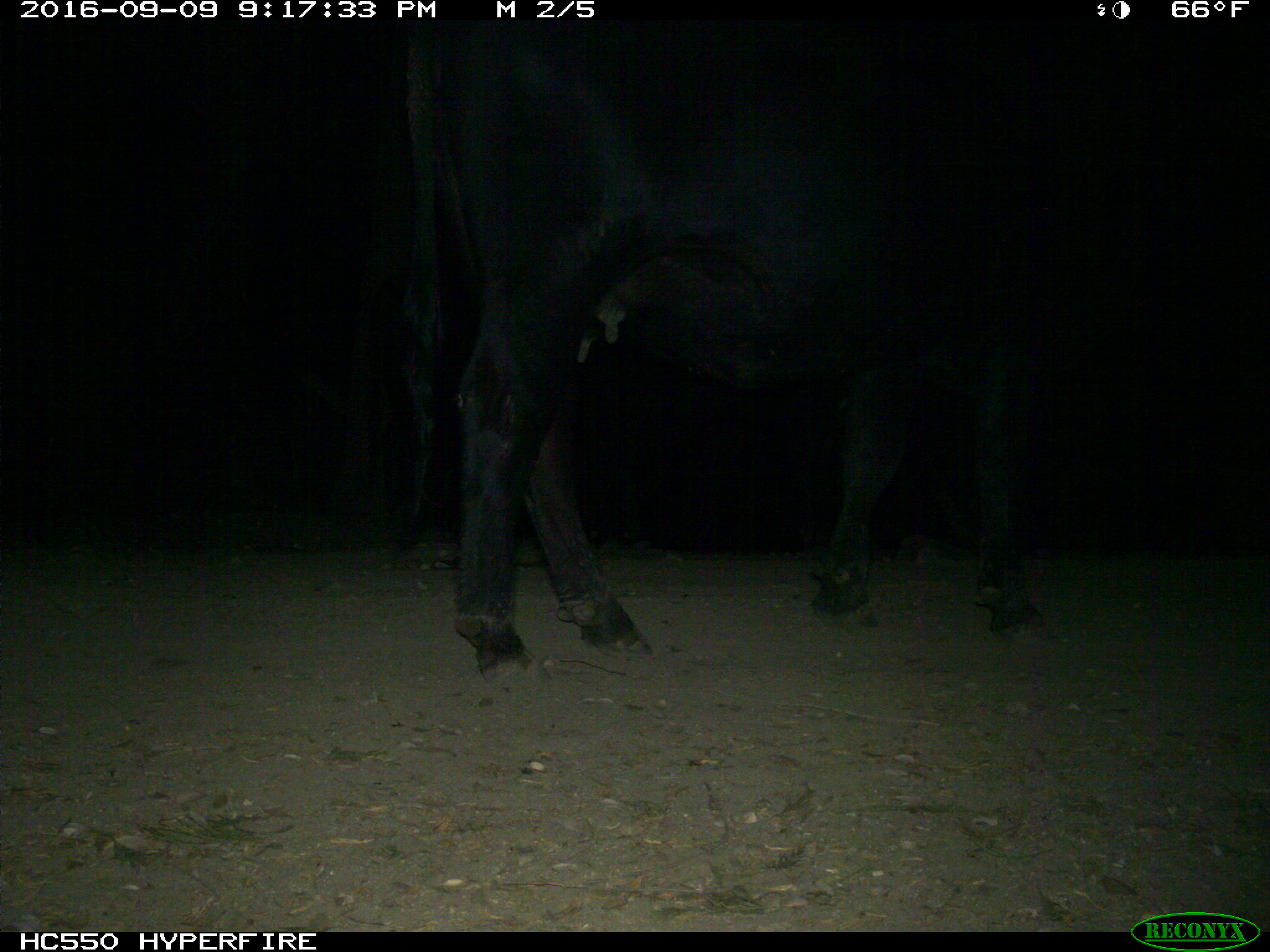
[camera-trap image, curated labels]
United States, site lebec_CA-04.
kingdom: Animalia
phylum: Chordata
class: Mammalia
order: Artiodactyla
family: Bovidae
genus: Bos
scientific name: Bos taurus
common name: domestic cow